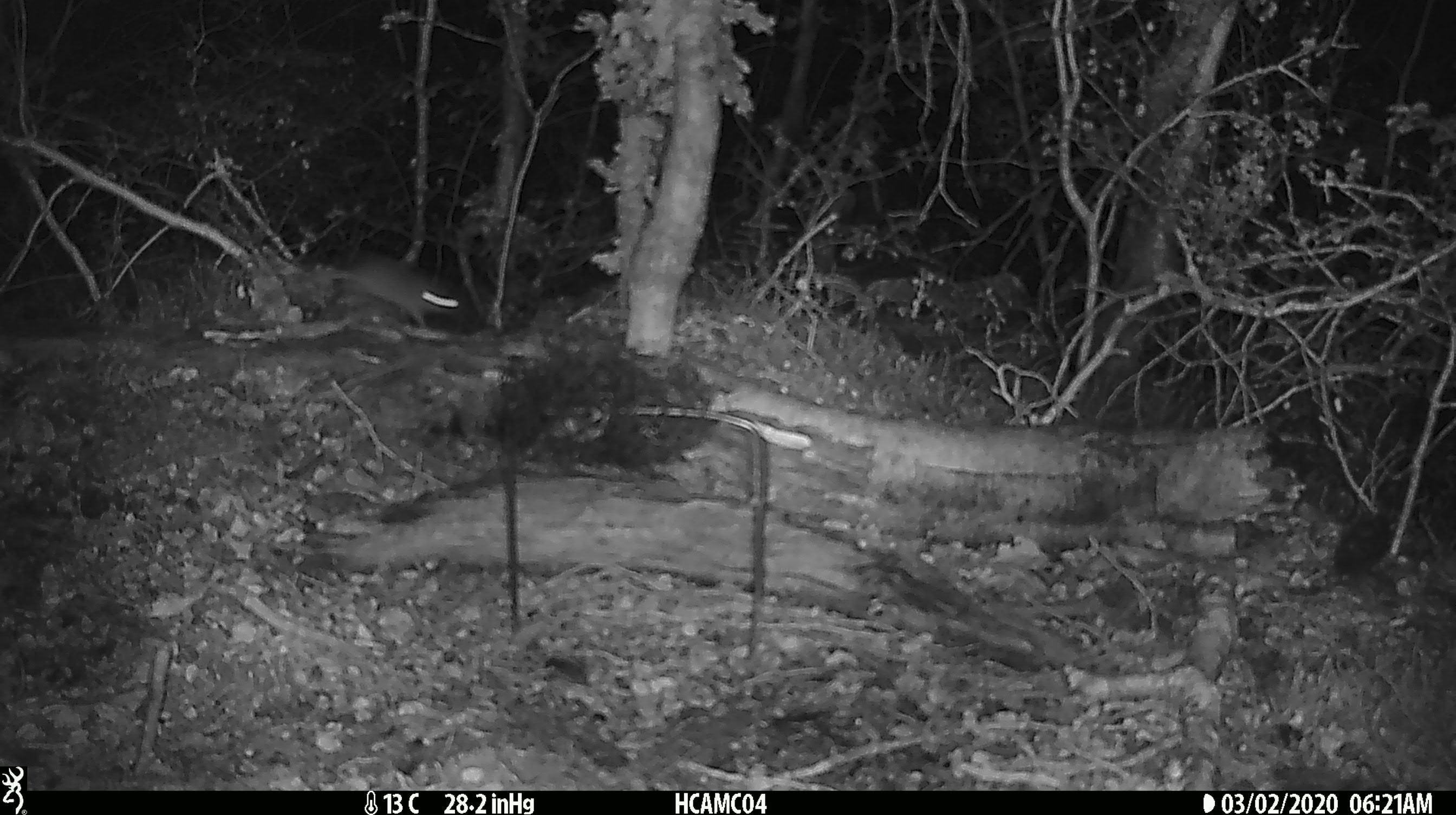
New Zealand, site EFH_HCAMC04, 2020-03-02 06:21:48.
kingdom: Animalia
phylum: Chordata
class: Mammalia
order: Rodentia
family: Muridae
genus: Mus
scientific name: Mus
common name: mouse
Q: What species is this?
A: Mouse (Mus).